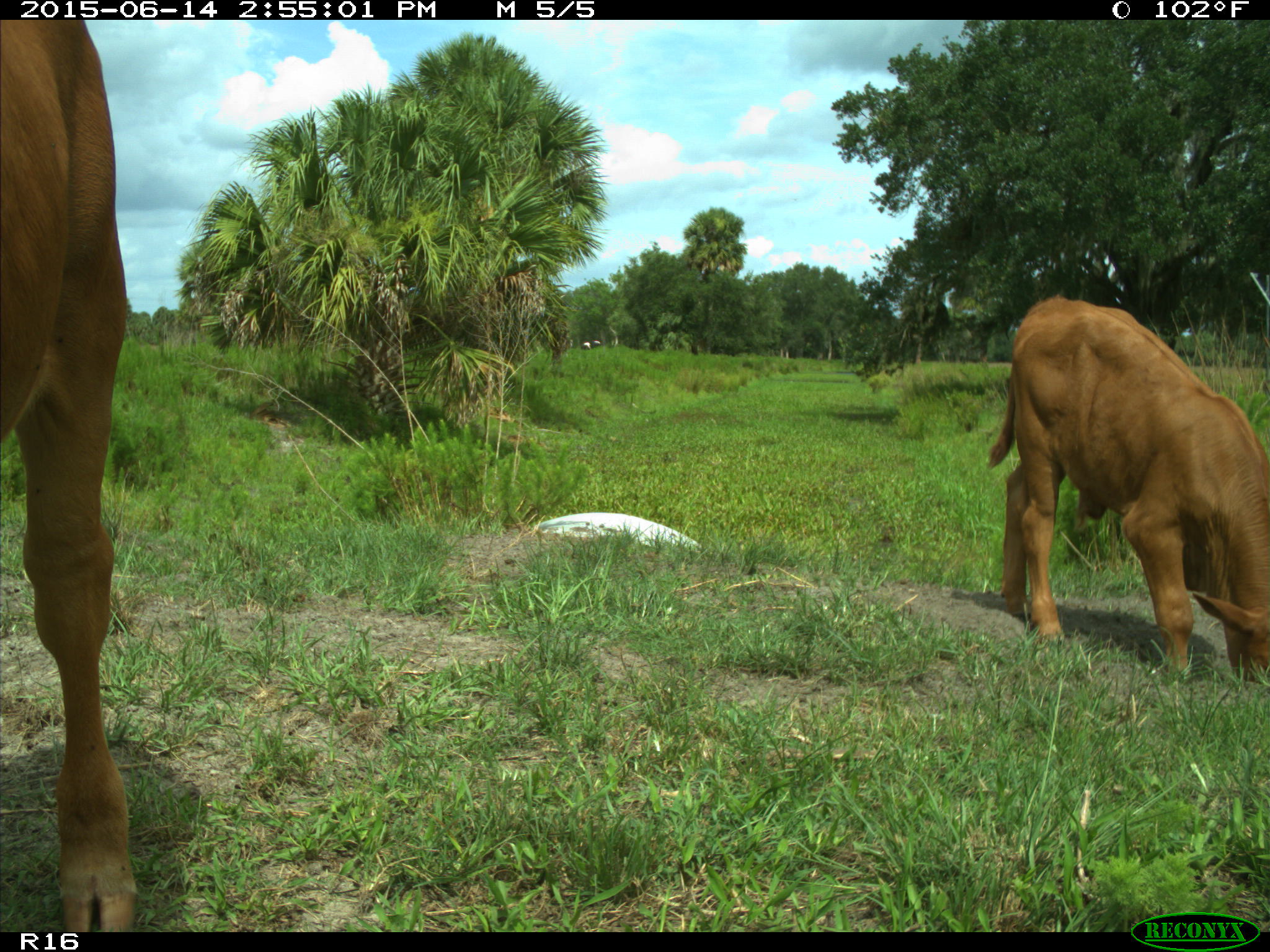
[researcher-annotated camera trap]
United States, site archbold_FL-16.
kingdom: Animalia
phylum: Chordata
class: Mammalia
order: Artiodactyla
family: Bovidae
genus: Bos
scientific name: Bos taurus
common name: domestic cow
Bos taurus (domestic cow).